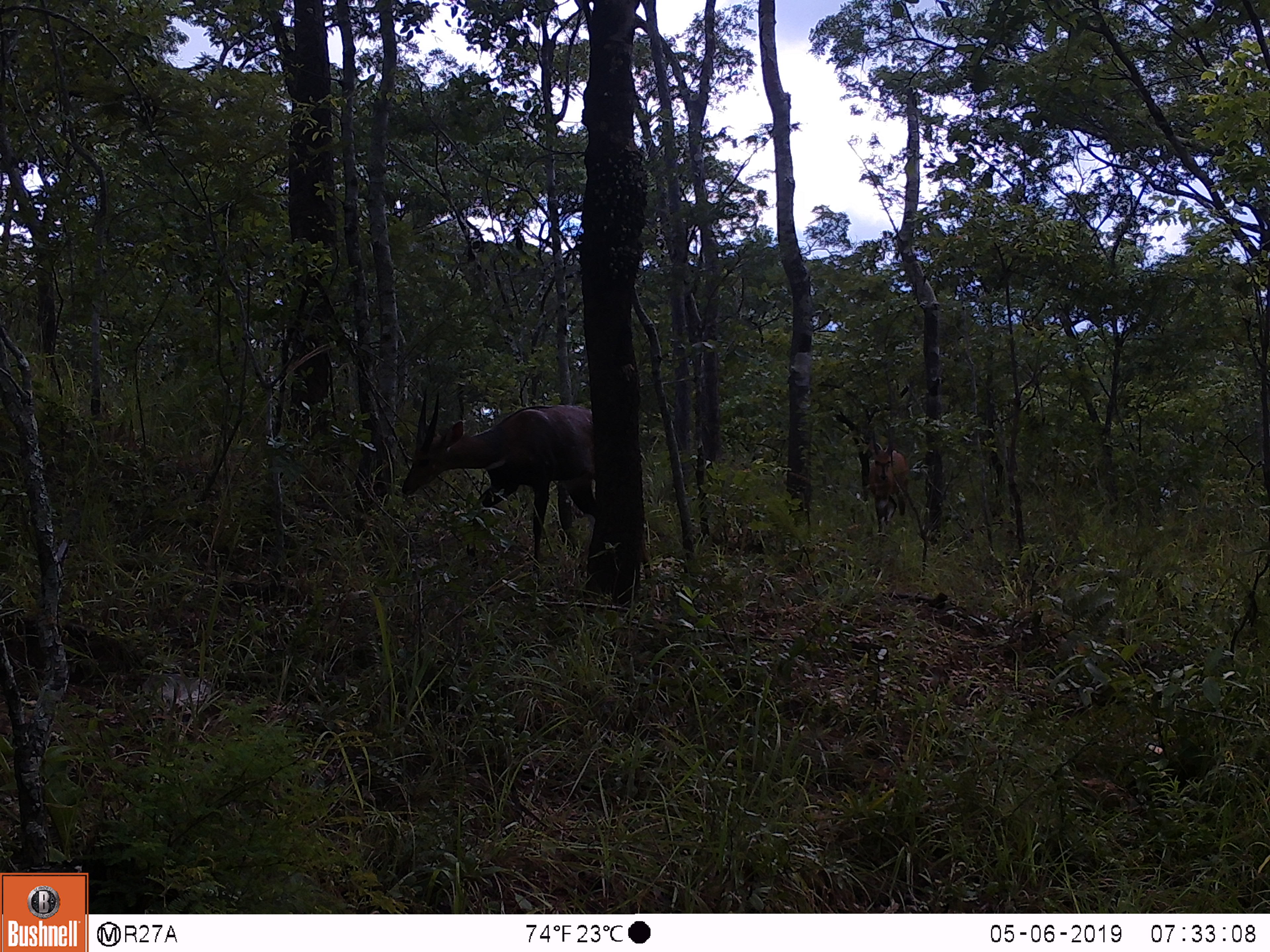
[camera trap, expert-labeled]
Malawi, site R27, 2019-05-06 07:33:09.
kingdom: Animalia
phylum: Chordata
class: Mammalia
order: Artiodactyla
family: Bovidae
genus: Tragelaphus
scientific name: Tragelaphus sylvaticus sylvaticus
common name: cape bushbuck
Cape bushbuck (Tragelaphus sylvaticus sylvaticus), count 1.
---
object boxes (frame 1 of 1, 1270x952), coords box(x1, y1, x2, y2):
cape bushbuck: box(397, 387, 594, 561)